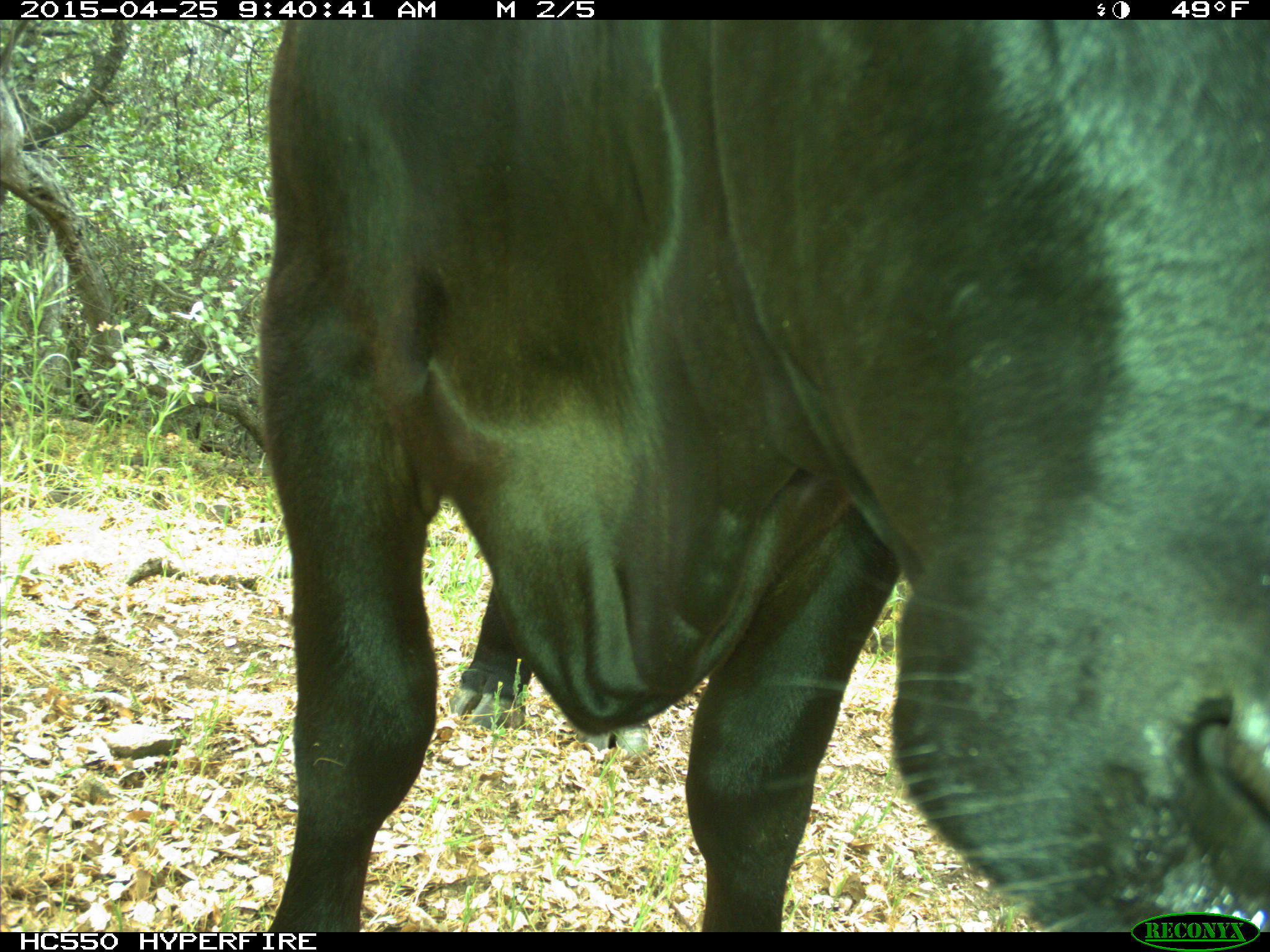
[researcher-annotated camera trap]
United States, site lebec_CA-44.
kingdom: Animalia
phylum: Chordata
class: Mammalia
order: Artiodactyla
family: Suidae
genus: Sus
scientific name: Sus scrofa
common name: wild boar